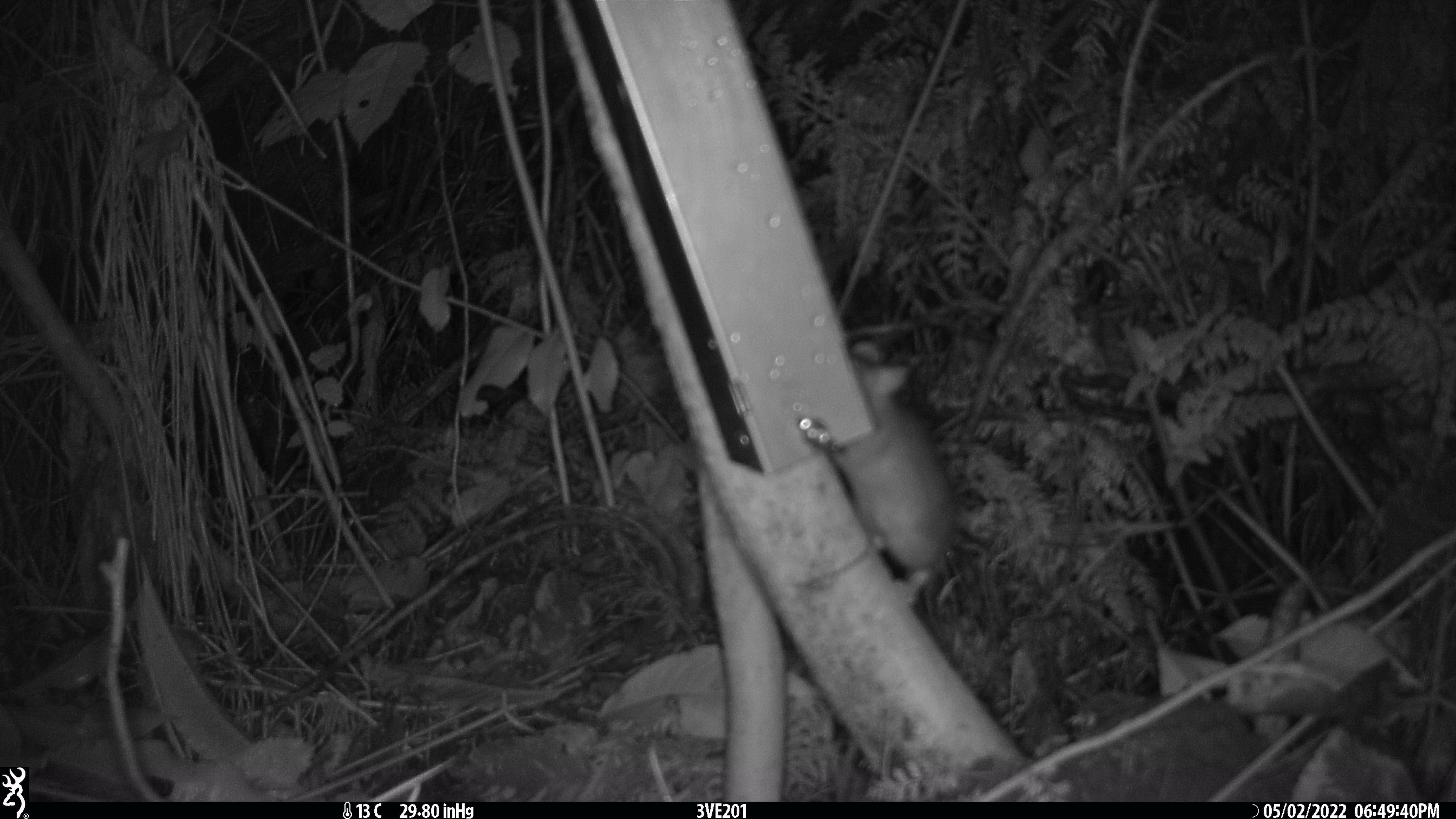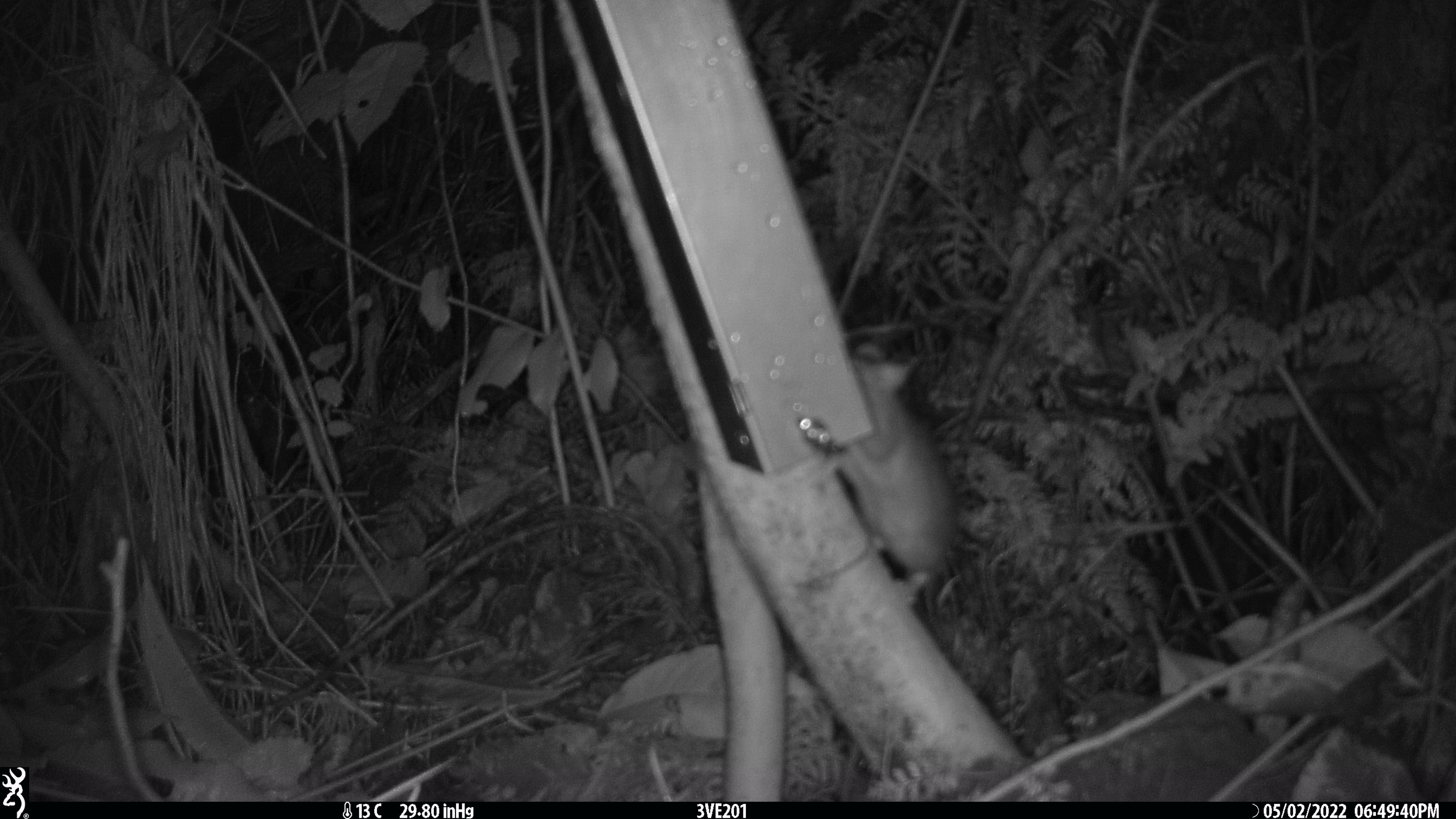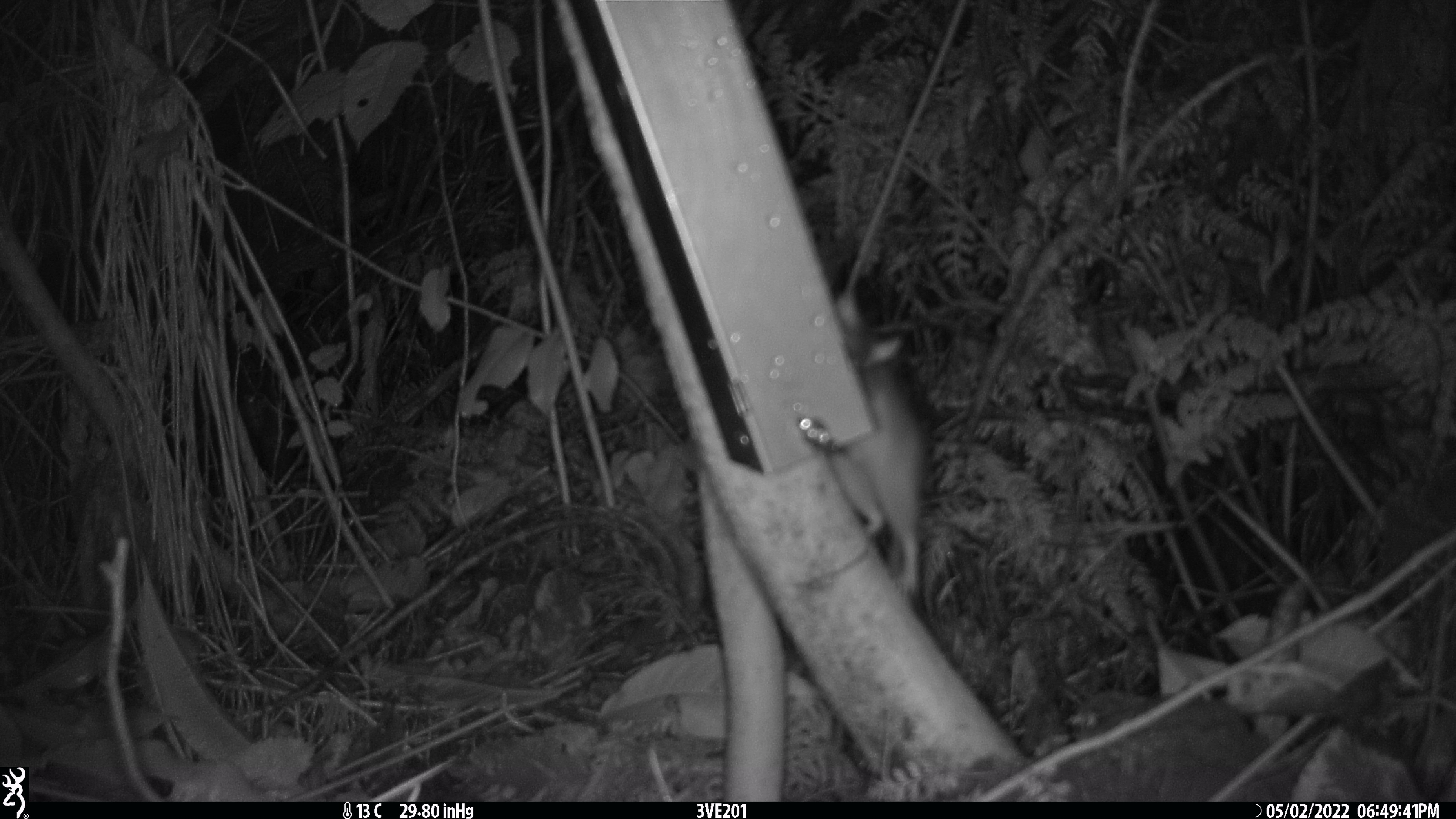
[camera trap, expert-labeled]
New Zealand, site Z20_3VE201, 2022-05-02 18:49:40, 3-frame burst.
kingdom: Animalia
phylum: Chordata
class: Mammalia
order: Rodentia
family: Muridae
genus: Rattus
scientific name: Rattus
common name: rat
Rat (Rattus).